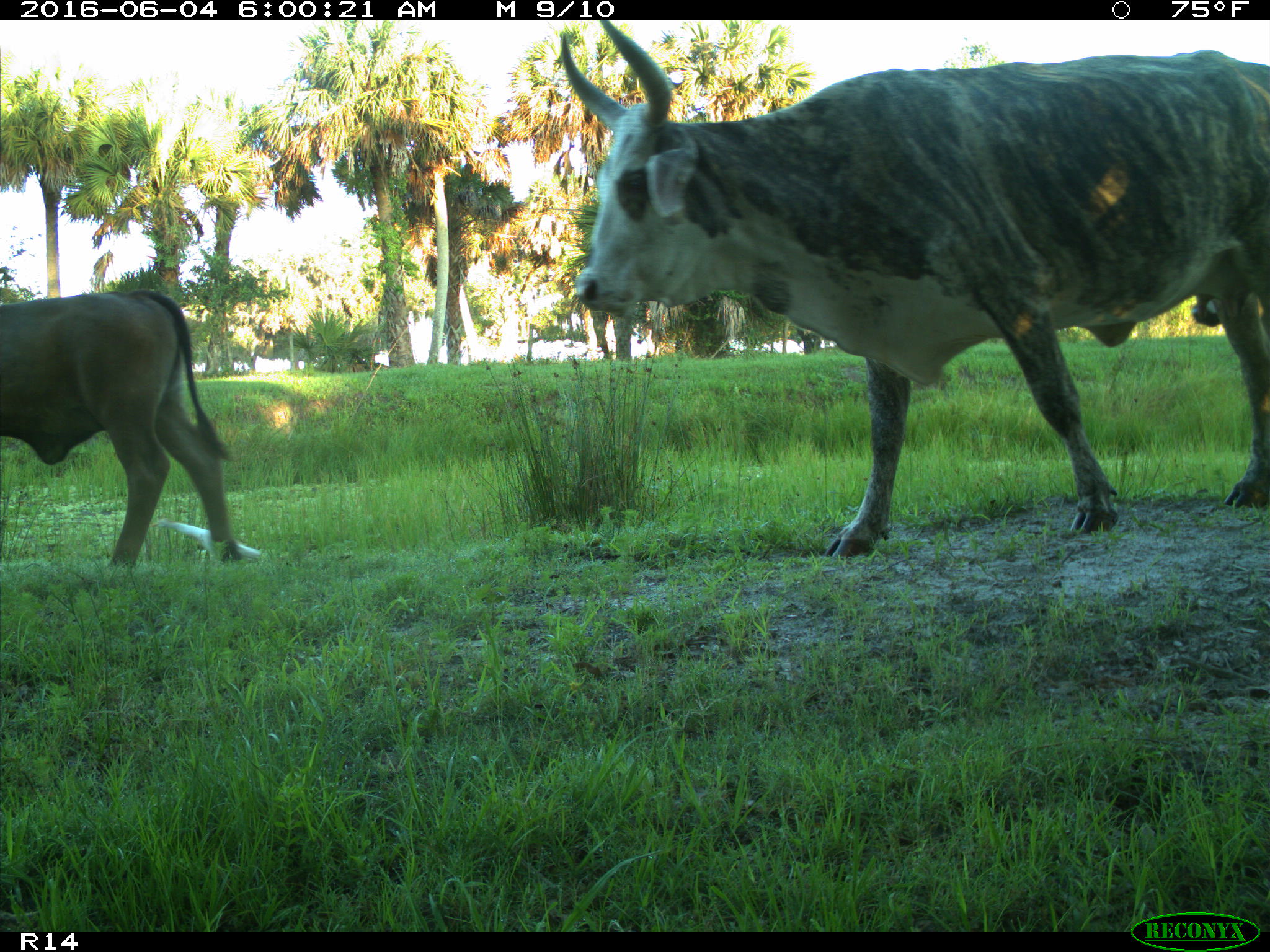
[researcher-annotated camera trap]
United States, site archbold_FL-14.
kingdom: Animalia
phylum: Chordata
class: Mammalia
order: Artiodactyla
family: Bovidae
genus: Bos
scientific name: Bos taurus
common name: domestic cow